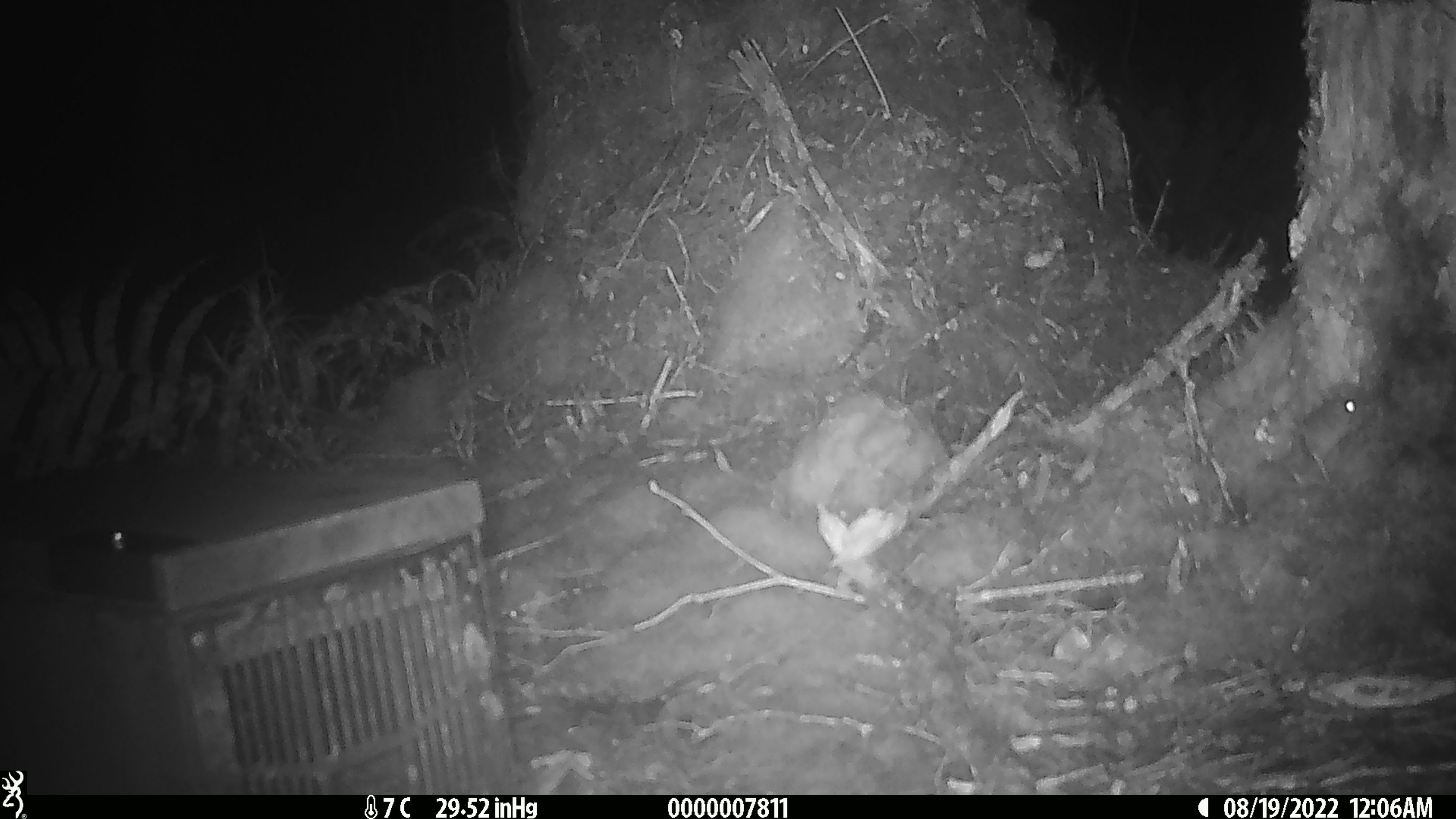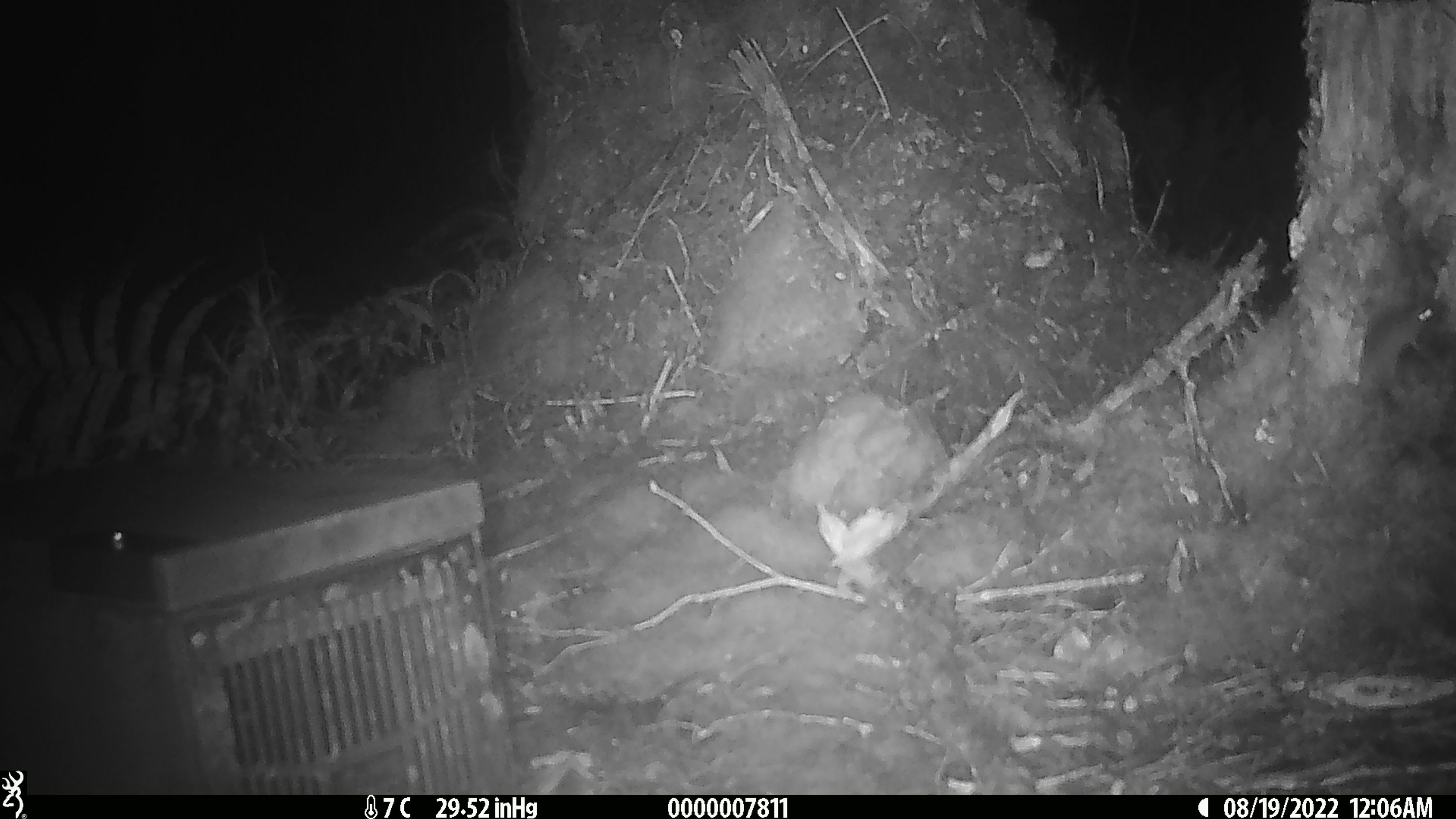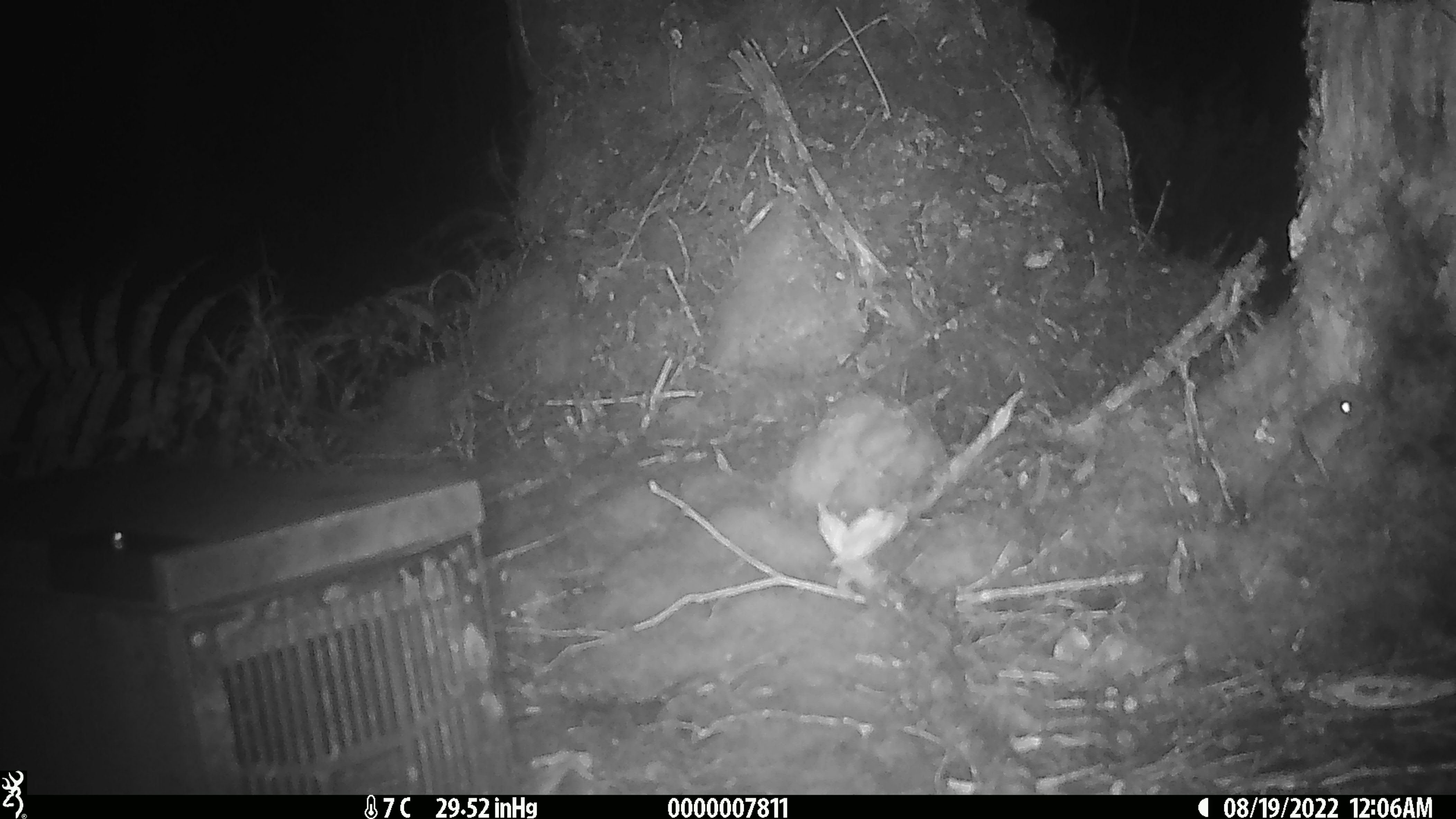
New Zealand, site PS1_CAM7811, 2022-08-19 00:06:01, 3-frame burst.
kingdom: Animalia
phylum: Chordata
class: Mammalia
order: Rodentia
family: Muridae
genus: Mus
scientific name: Mus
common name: mouse